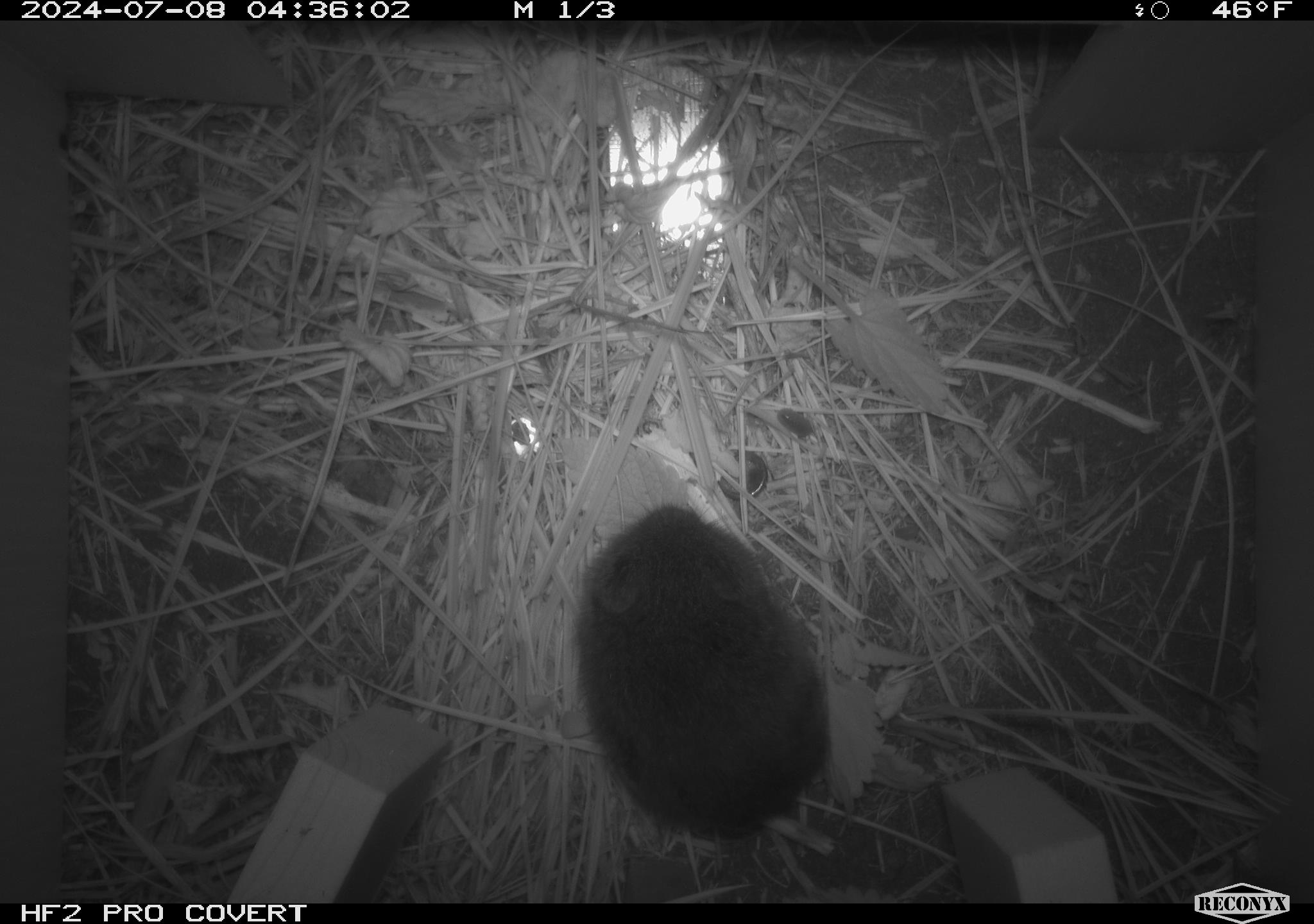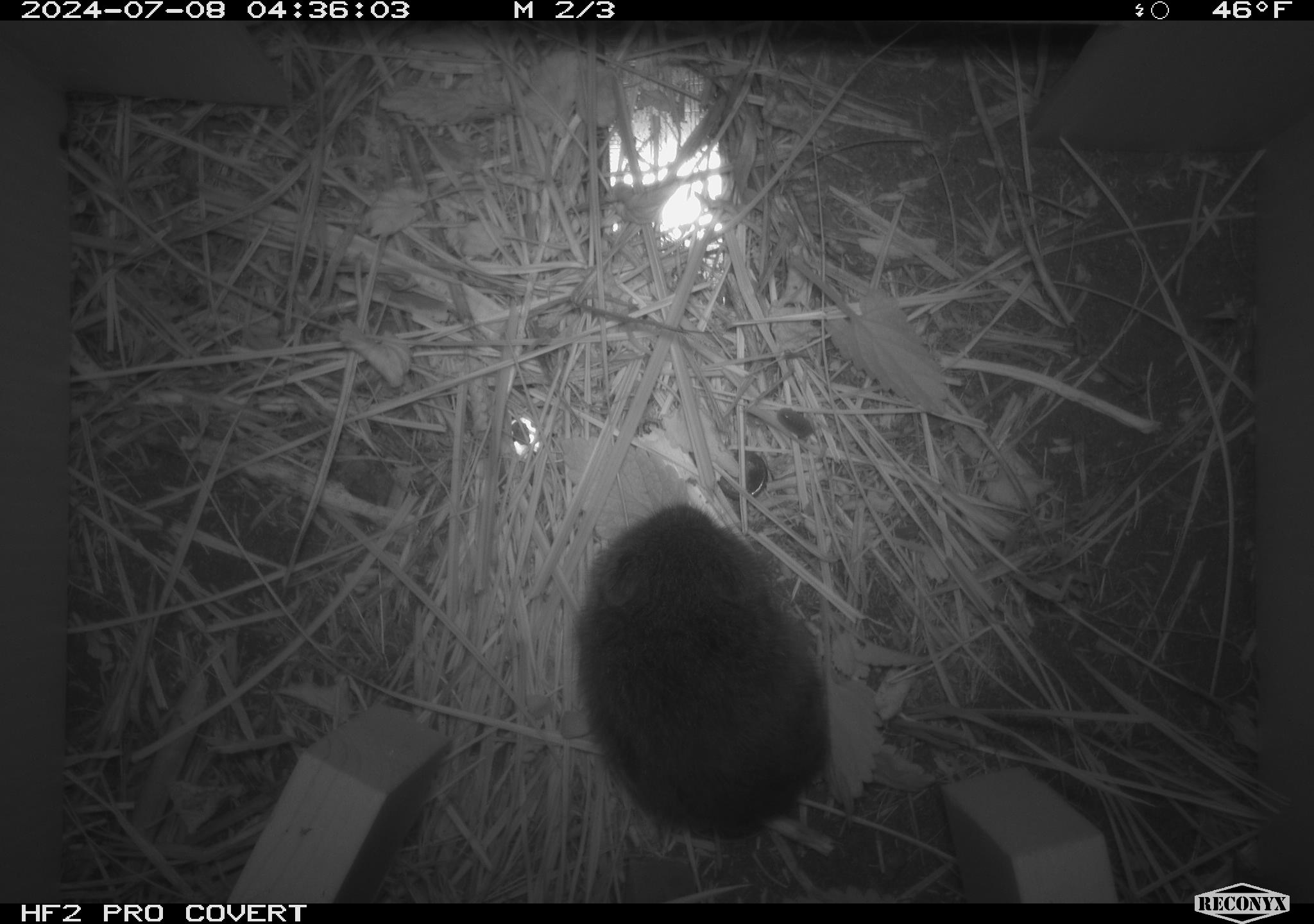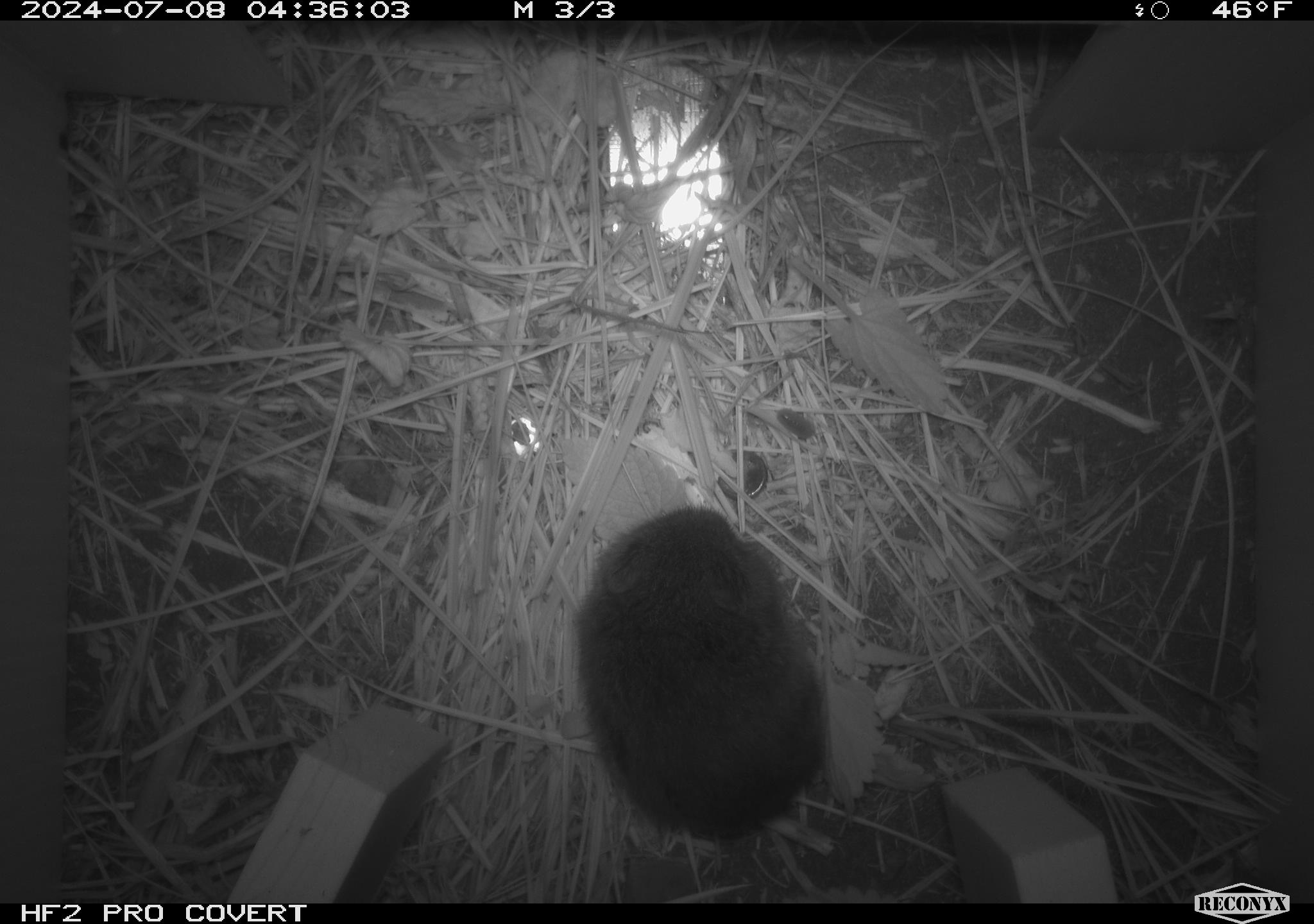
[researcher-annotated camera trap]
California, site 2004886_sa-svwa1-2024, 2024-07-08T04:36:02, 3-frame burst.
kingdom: Animalia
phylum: Chordata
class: Mammalia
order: Rodentia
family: Cricetidae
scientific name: Arvicolinae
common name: voles, lemmings, and muskrats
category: arvicolinae subfamily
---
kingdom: Animalia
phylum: Arthropoda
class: Malacostraca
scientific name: Malacostraca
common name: amphipods, crabs, isopods, krill, lobsters and shrimps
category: malacostracan